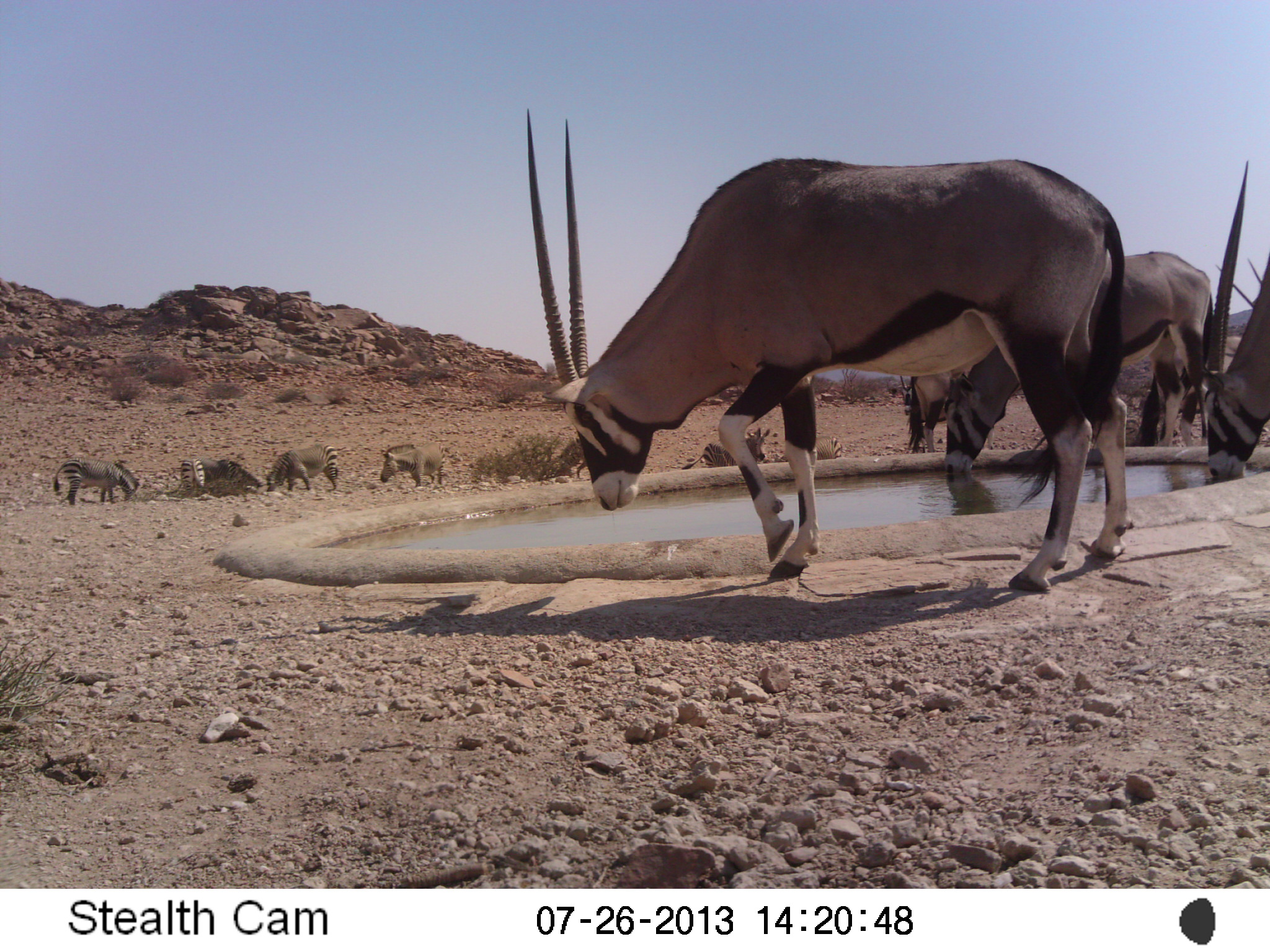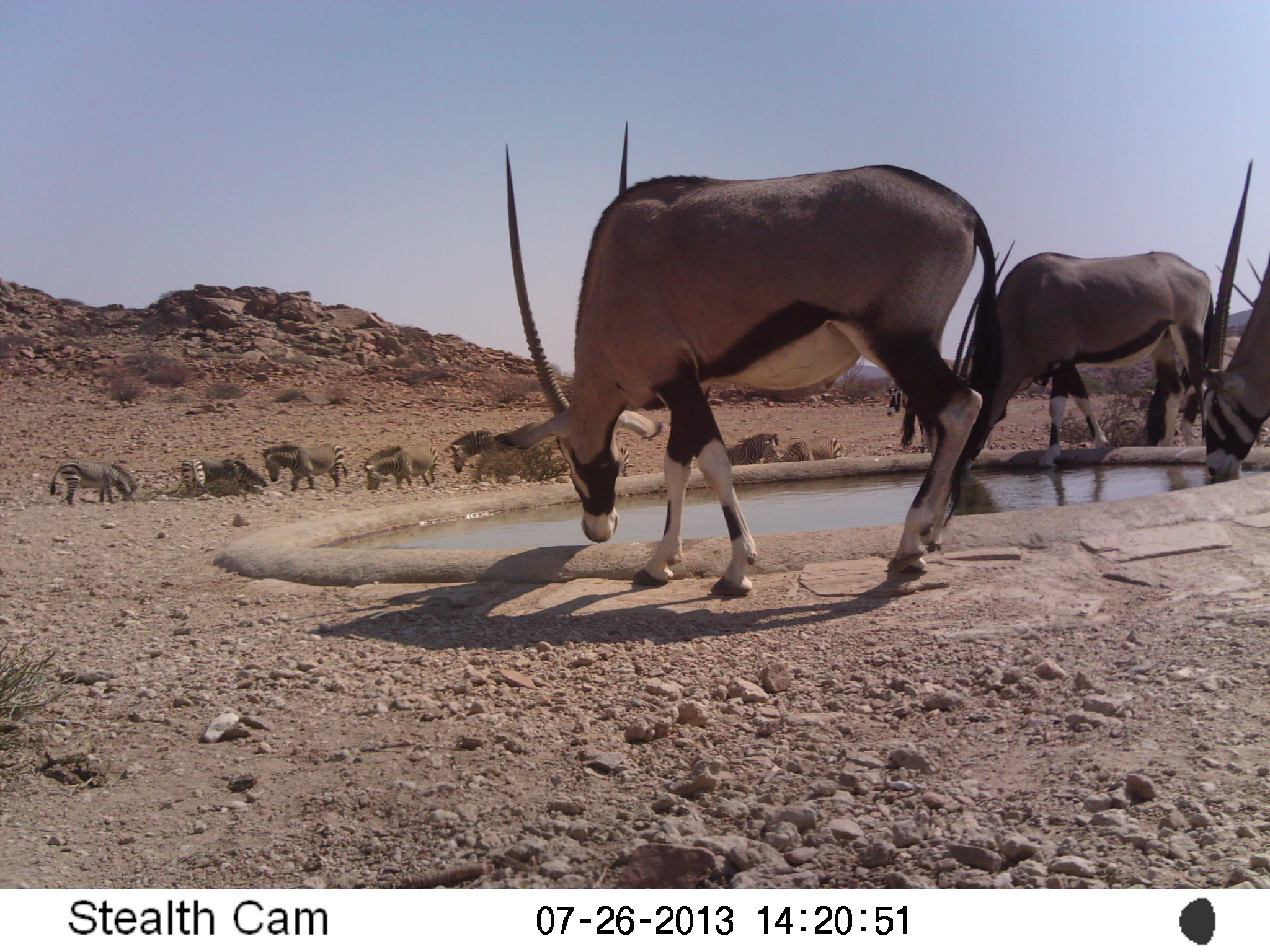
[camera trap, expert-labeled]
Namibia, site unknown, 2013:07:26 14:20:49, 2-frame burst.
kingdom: Animalia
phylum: Chordata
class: Mammalia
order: Artiodactyla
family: Bovidae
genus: Oryx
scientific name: Oryx gazella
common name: gemsbok